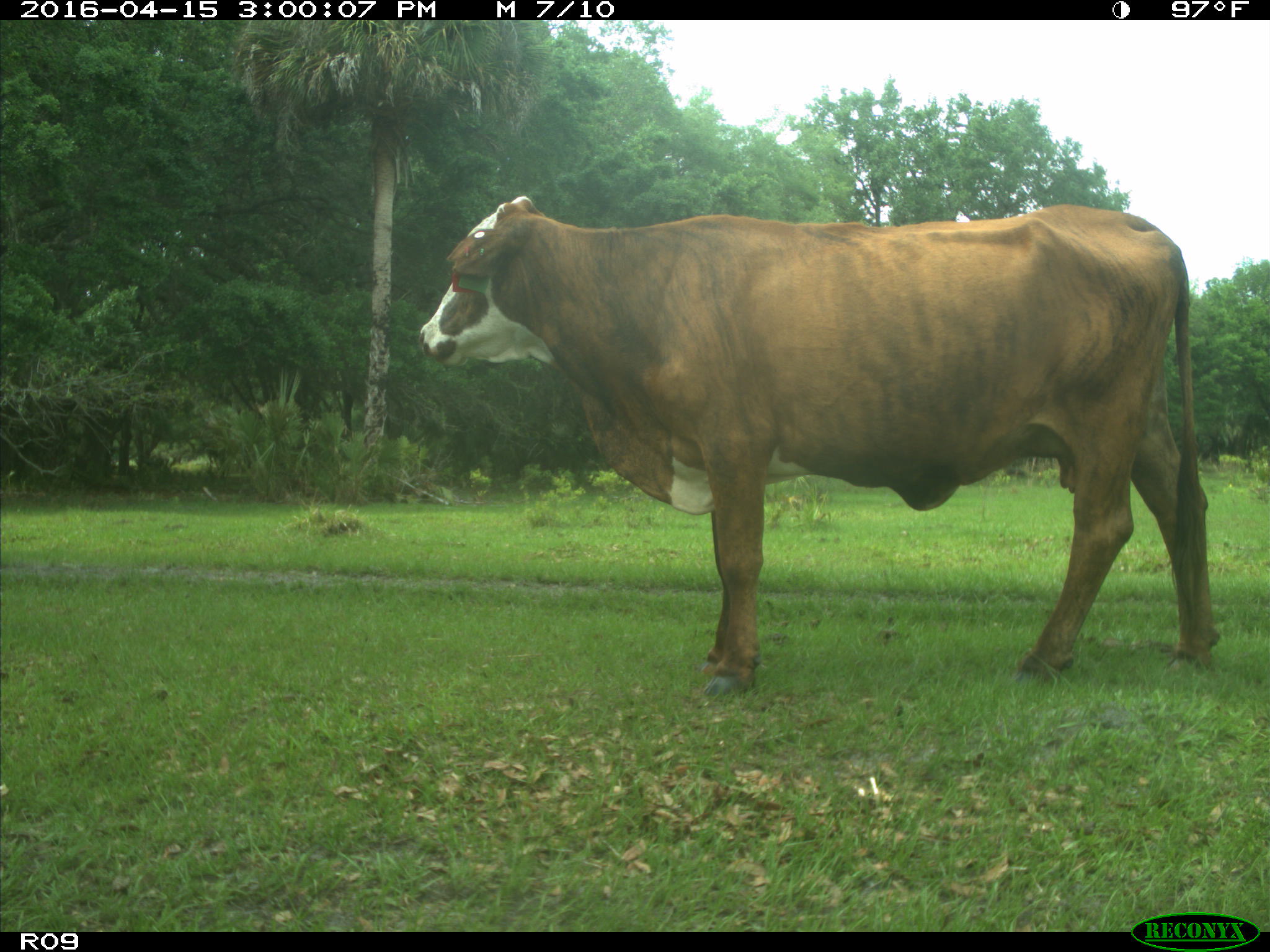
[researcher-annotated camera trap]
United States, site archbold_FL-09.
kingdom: Animalia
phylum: Chordata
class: Mammalia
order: Artiodactyla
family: Bovidae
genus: Bos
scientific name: Bos taurus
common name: domestic cow